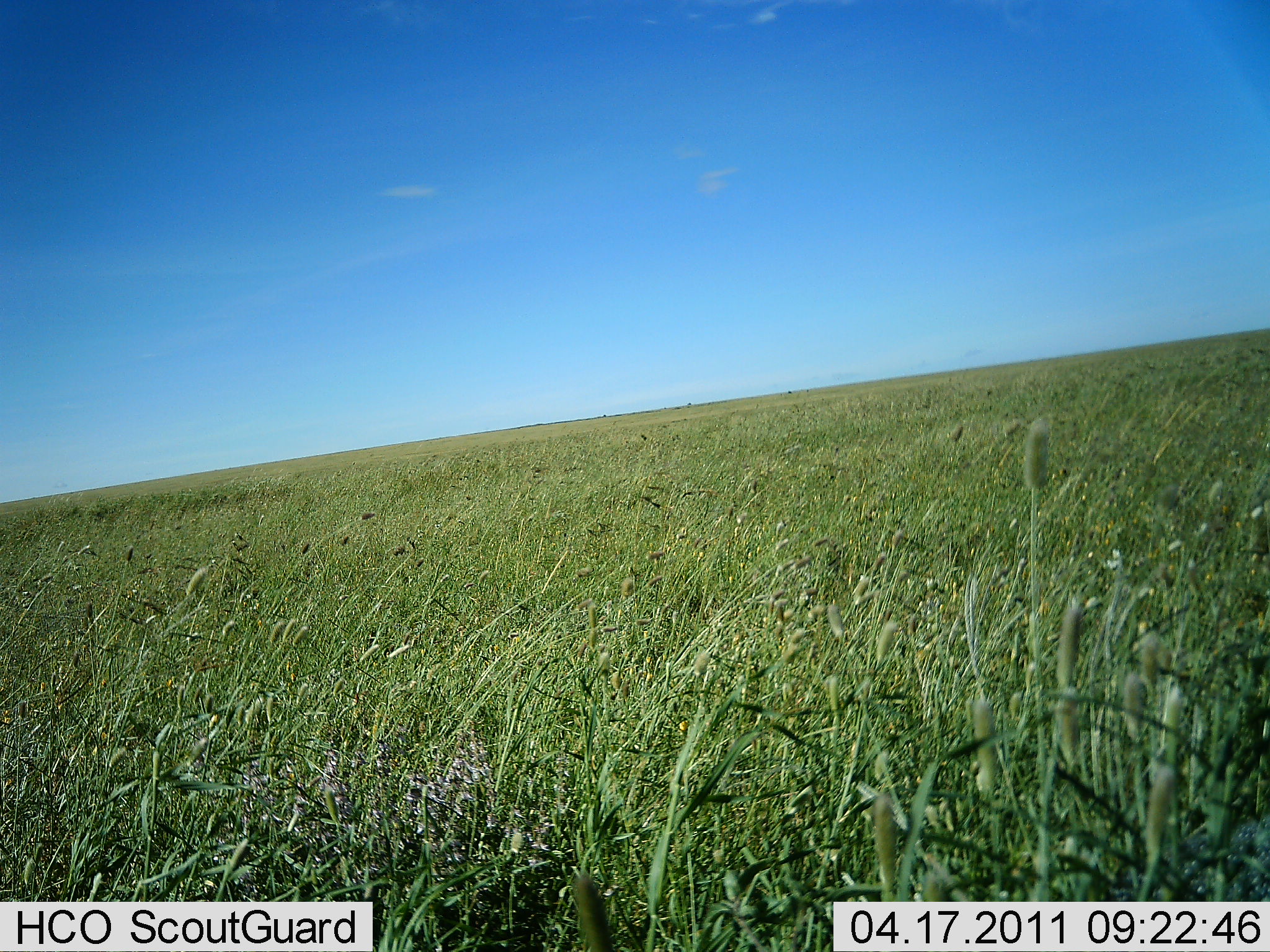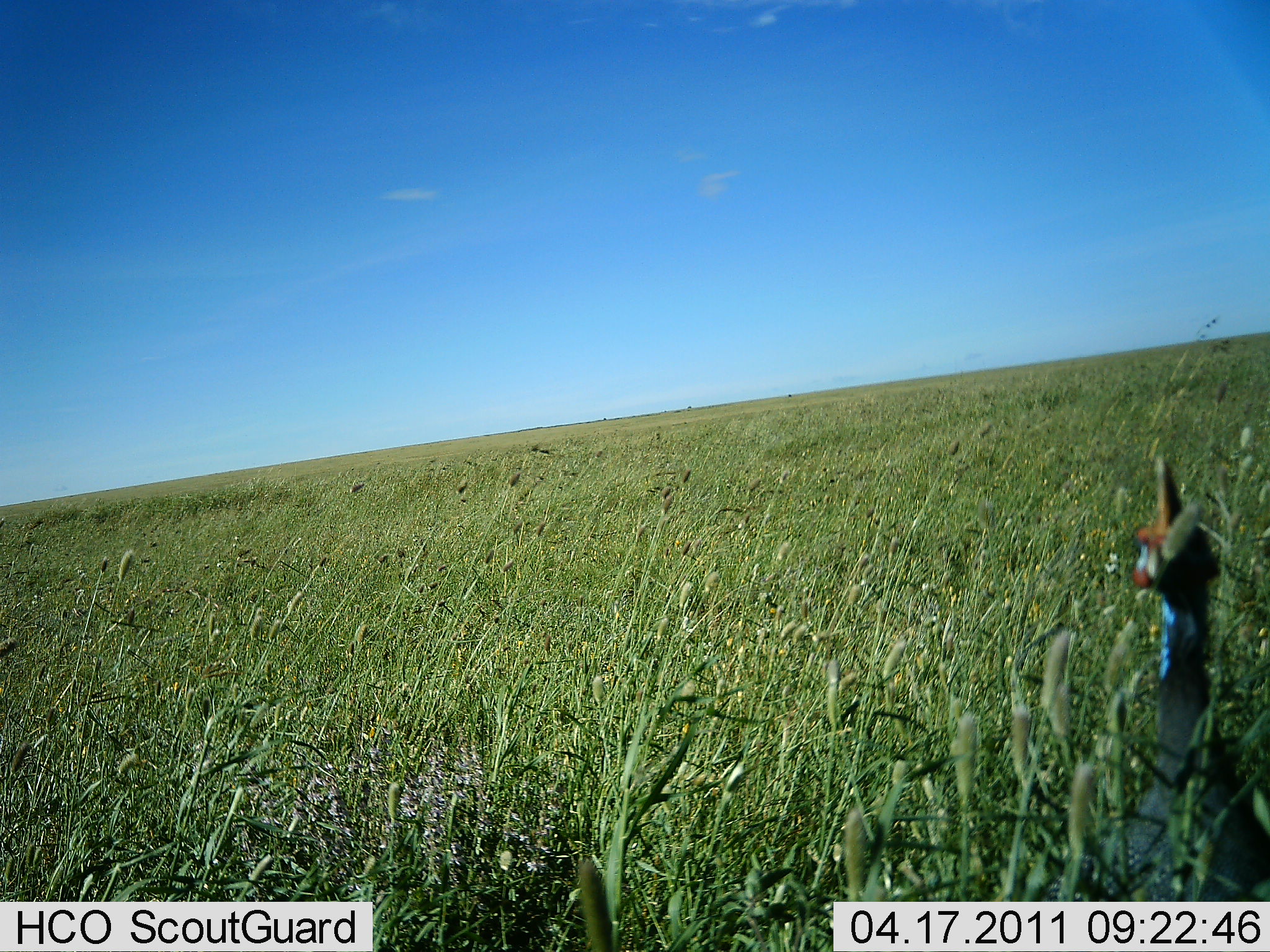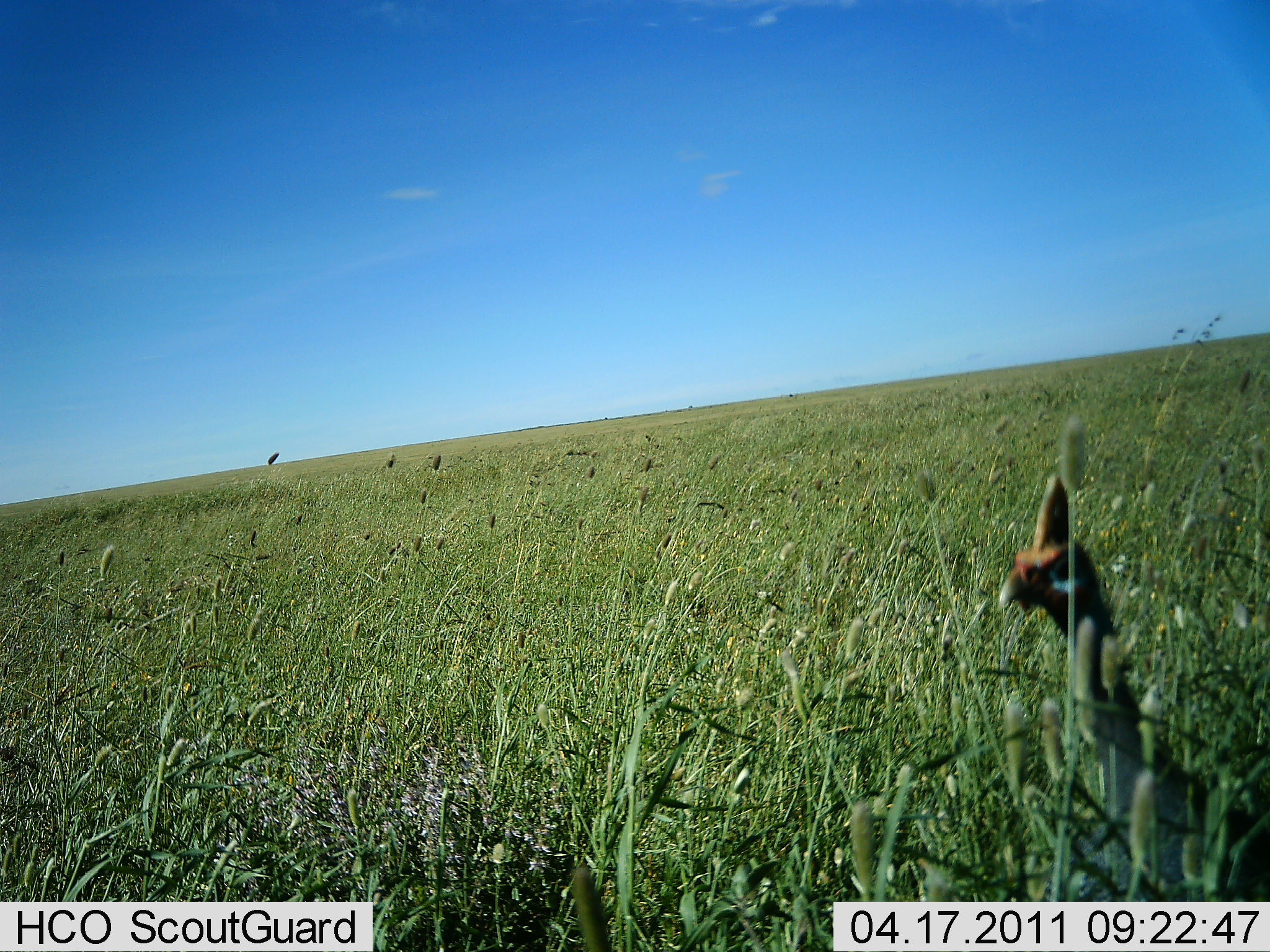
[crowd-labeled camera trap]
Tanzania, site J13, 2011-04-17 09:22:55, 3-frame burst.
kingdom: Animalia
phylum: Chordata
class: Aves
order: Galliformes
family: Numididae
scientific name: Numididae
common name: guinea fowl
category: guineafowl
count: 1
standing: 50%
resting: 0%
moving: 50%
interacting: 0%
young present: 0%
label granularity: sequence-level